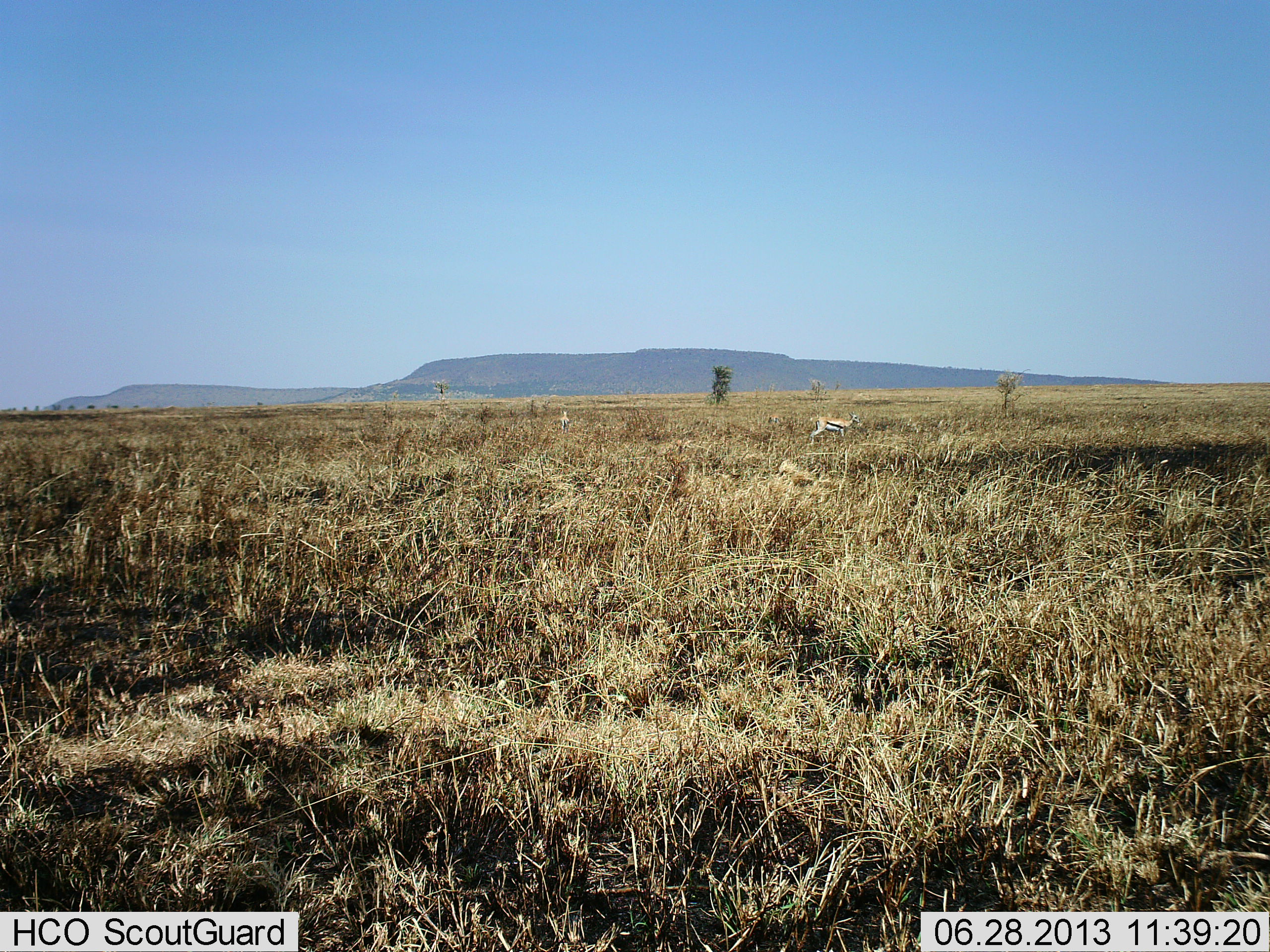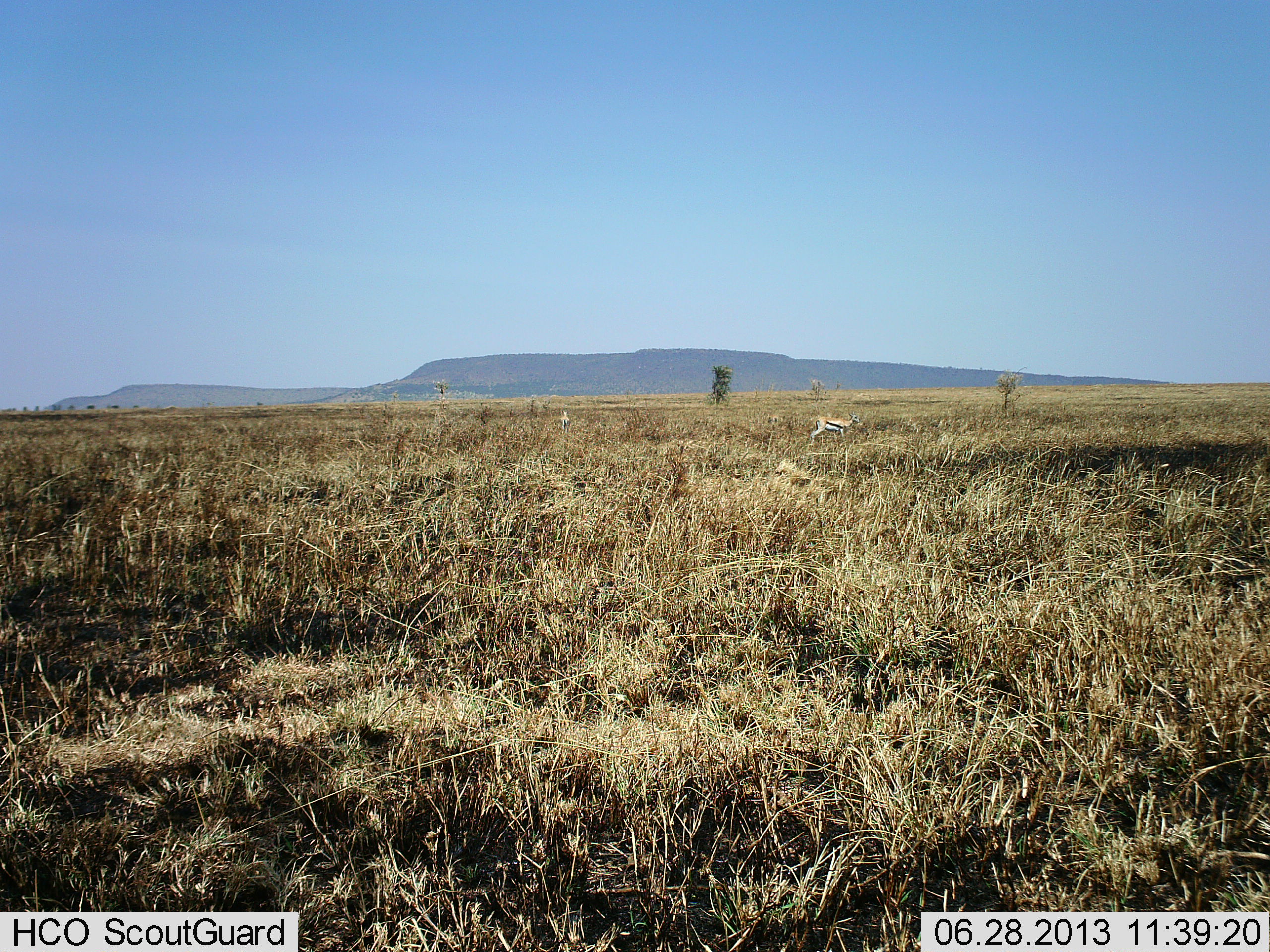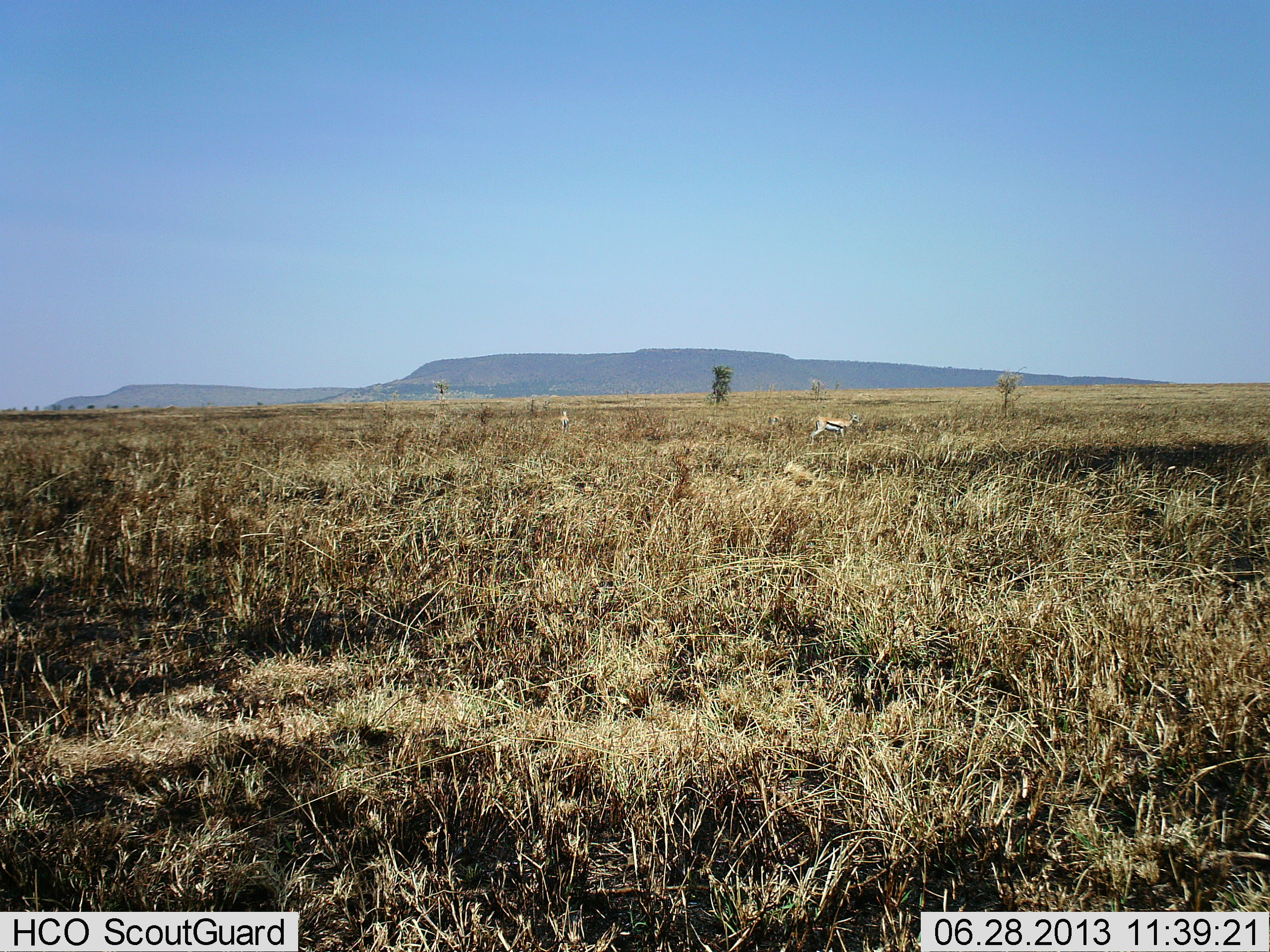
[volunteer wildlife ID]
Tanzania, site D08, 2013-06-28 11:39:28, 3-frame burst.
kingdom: Animalia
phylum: Chordata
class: Mammalia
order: Artiodactyla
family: Bovidae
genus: Eudorcas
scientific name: Eudorcas thomsonii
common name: thomson's gazelle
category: gazellethomsons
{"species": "gazellethomsons (thomson's gazelle) (Eudorcas thomsonii)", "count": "1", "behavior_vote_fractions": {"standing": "66%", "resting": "6%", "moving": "3%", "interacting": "0%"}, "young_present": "0%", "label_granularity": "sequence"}